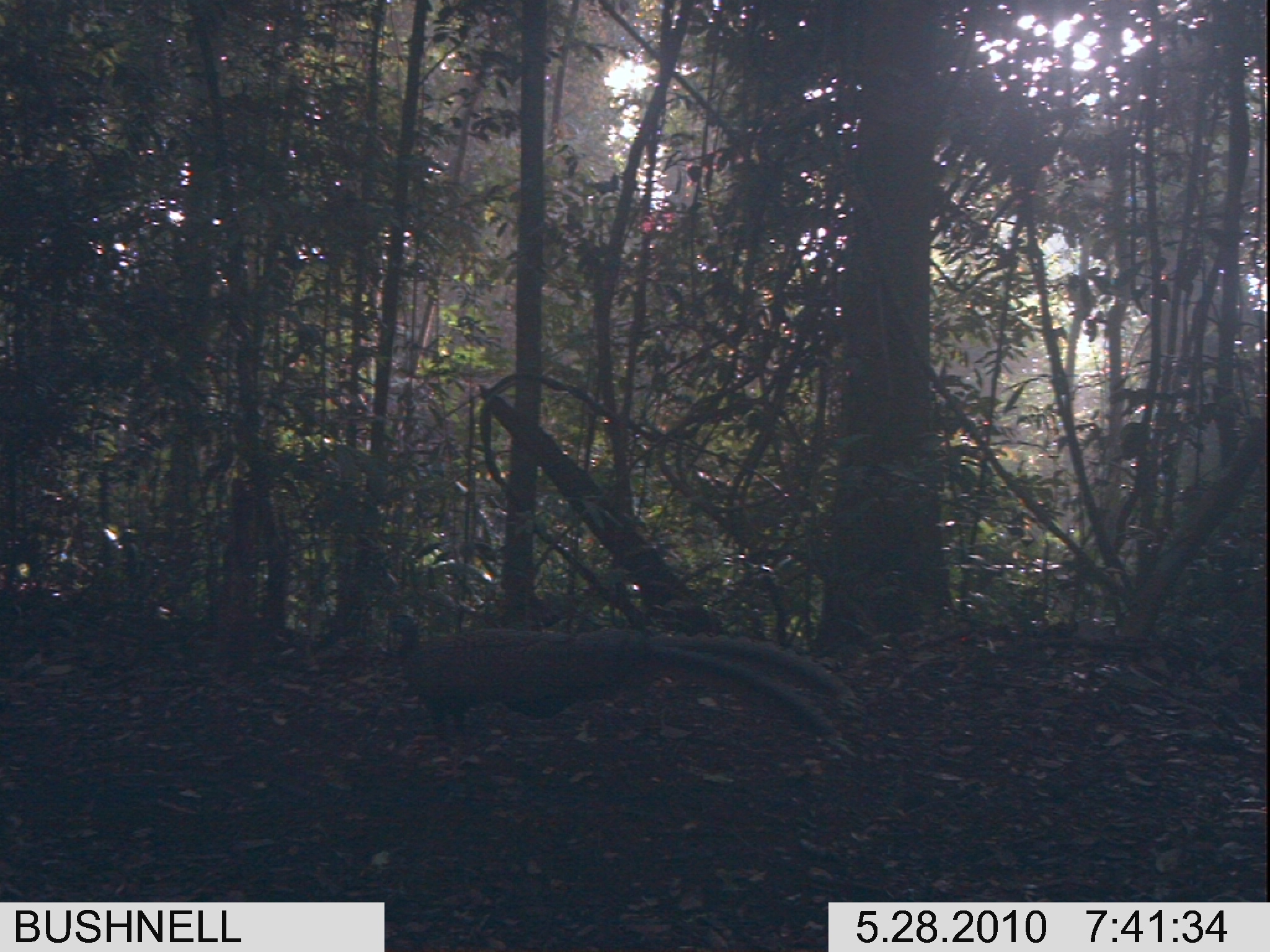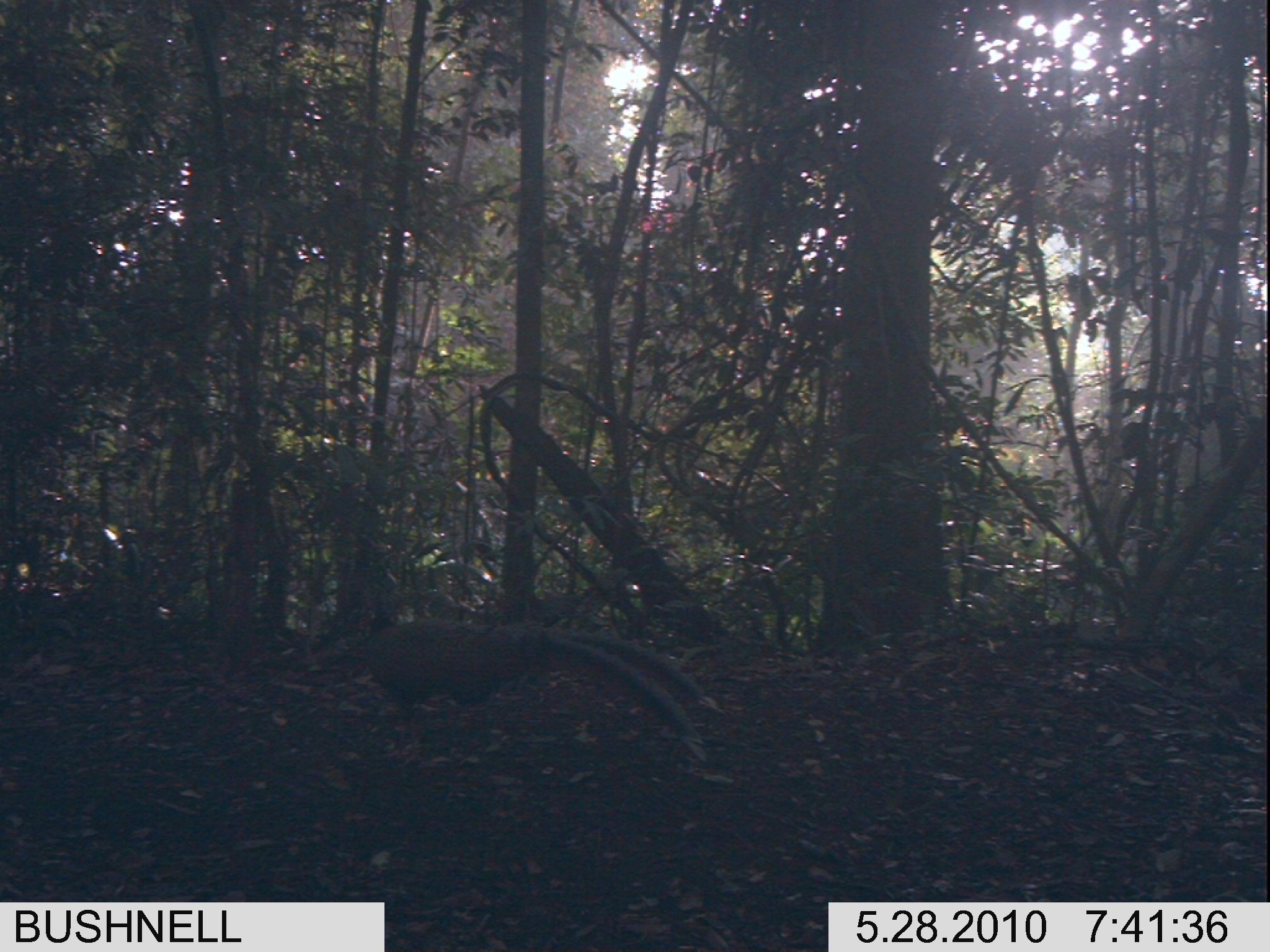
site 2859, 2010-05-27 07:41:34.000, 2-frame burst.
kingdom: Animalia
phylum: Chordata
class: Aves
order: Galliformes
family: Phasianidae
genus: Argusianus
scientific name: Argusianus argus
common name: great argus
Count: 1.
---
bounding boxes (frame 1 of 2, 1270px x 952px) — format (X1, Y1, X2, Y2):
argusianus argus: (374, 607, 861, 745)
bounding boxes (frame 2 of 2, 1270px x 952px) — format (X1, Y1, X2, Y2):
argusianus argus: (356, 605, 718, 763)